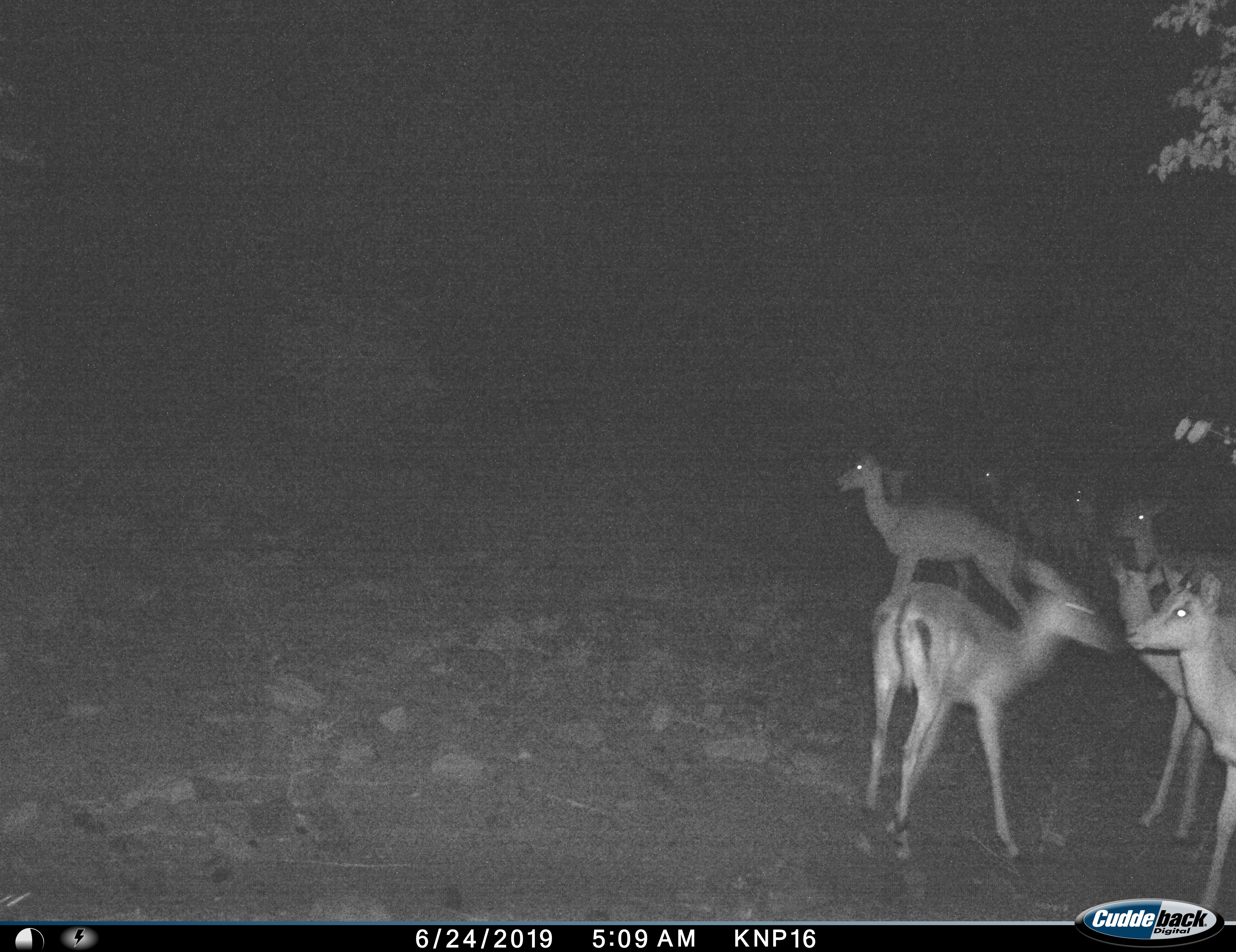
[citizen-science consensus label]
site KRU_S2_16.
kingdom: Animalia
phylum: Chordata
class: Mammalia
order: Artiodactyla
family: Bovidae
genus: Aepyceros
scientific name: Aepyceros melampus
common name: impala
Impala (Aepyceros melampus), count 8. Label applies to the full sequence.